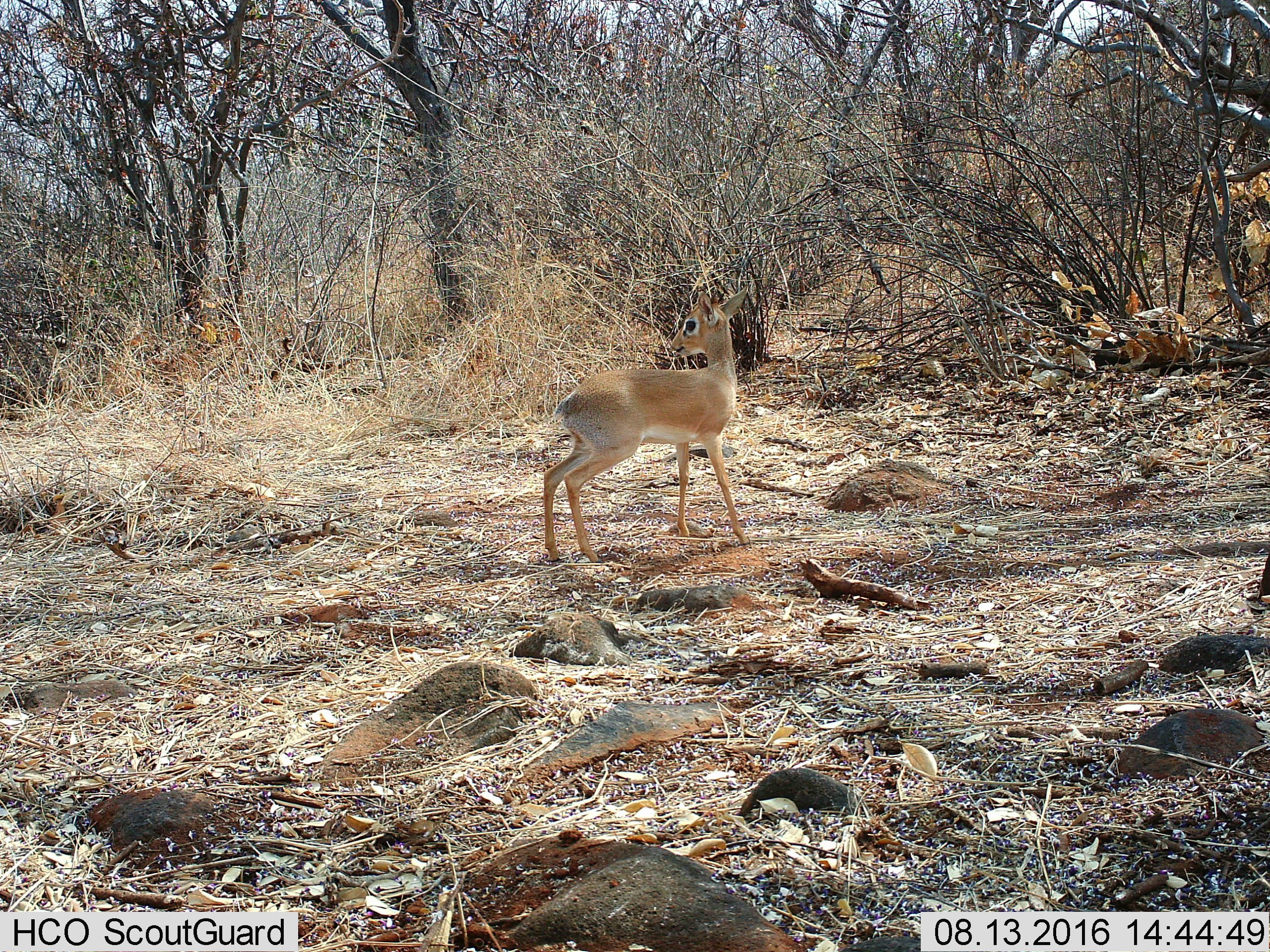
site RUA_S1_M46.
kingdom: Animalia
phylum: Chordata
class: Mammalia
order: Artiodactyla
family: Bovidae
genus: Madoqua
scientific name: Madoqua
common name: dik-dik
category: dikdik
Dikdik (dik-dik) (Madoqua), count 1. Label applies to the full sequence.